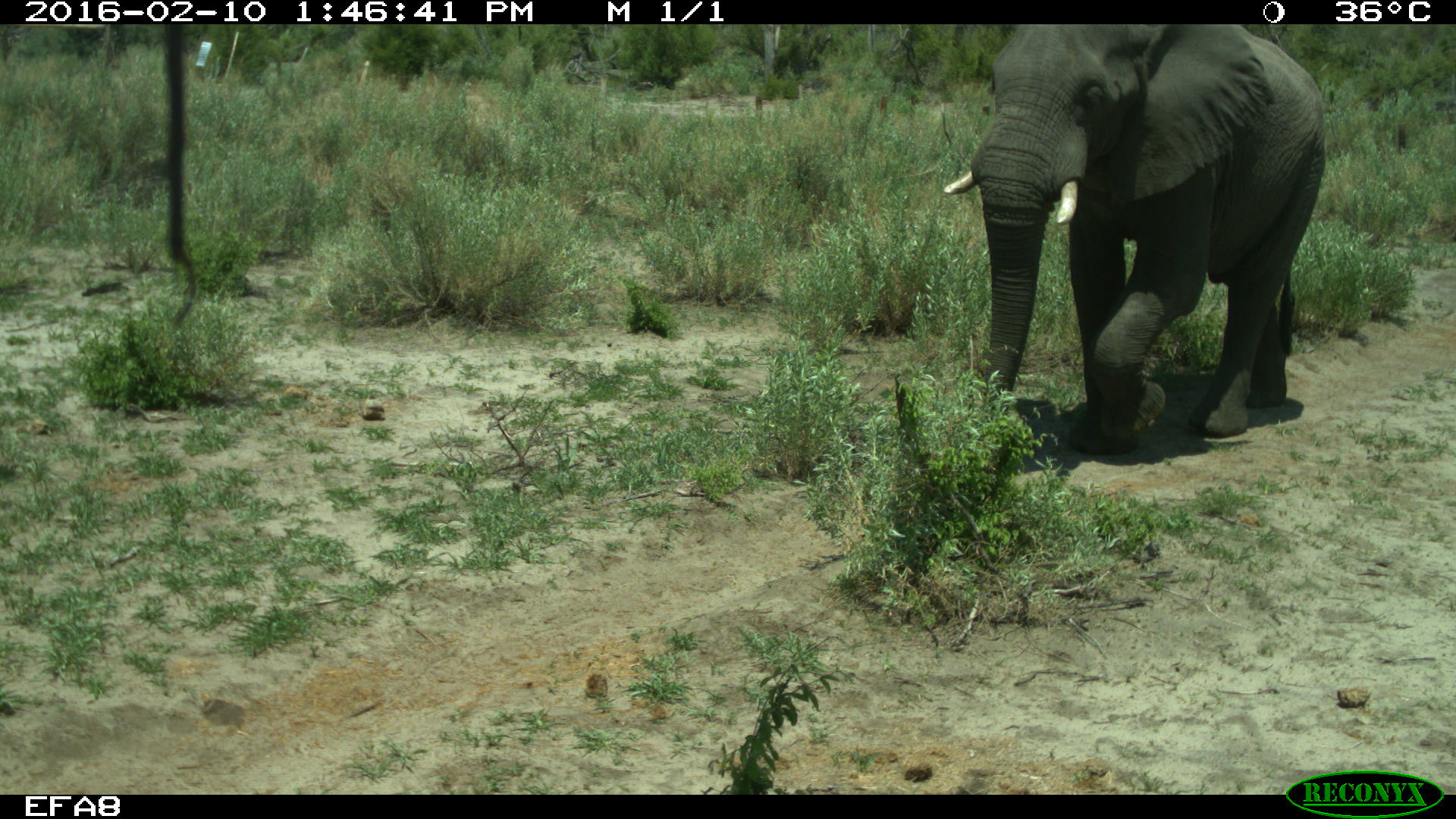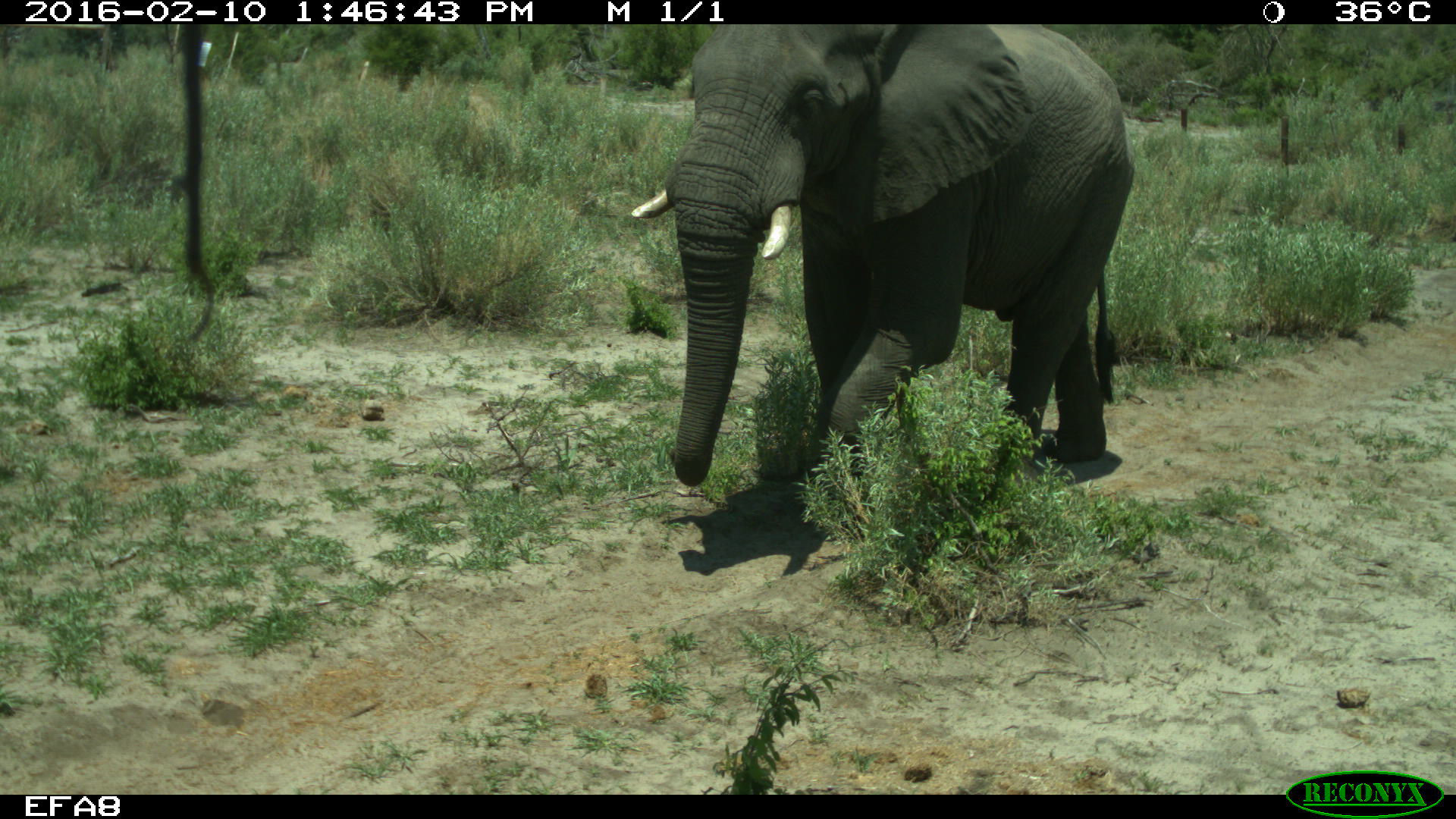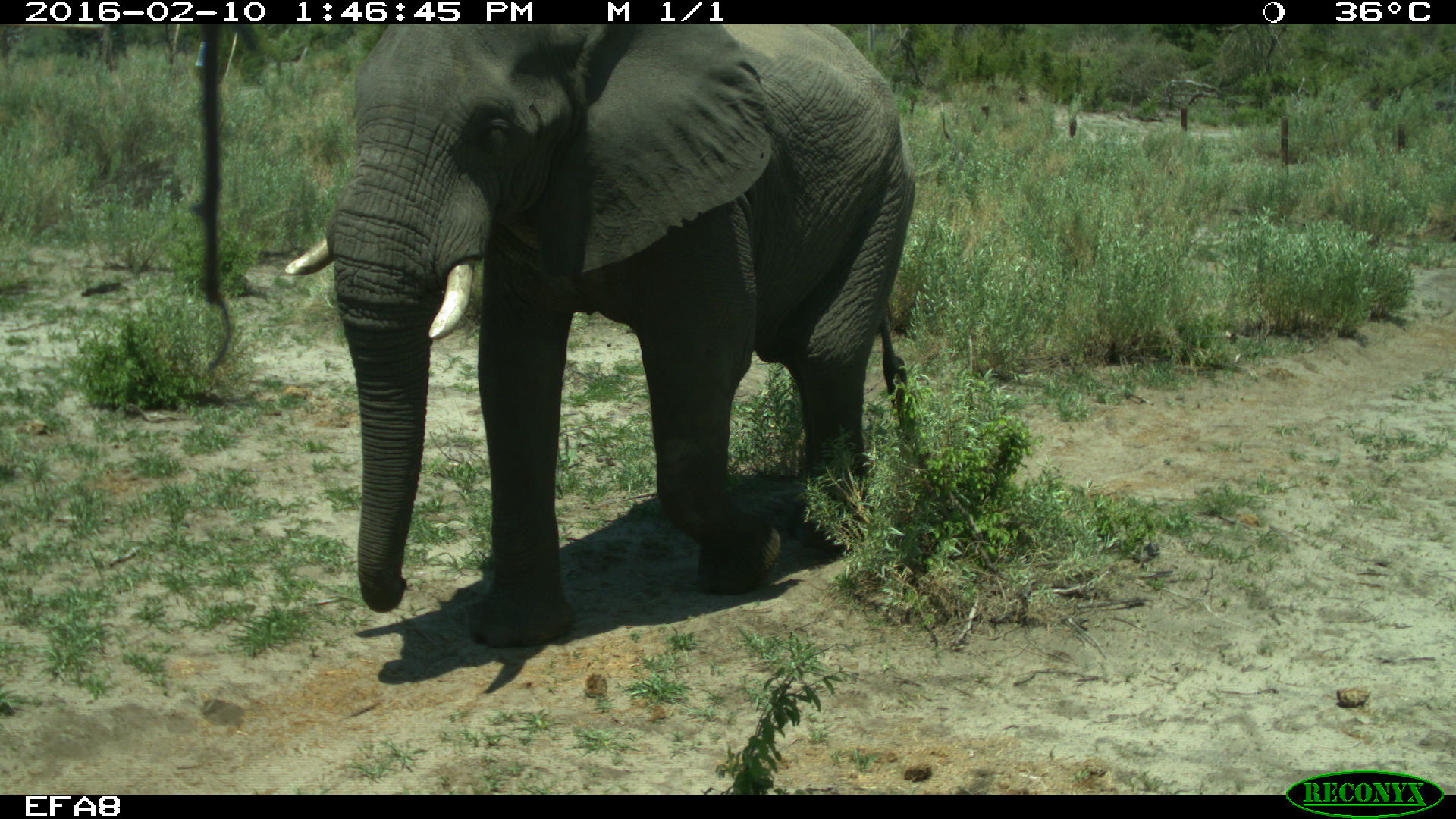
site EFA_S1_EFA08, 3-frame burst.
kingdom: Animalia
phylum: Chordata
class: Mammalia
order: Proboscidea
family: Elephantidae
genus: Loxodonta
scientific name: Loxodonta africana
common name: african bush elephant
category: elephant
Elephant (african bush elephant) (Loxodonta africana), count 1. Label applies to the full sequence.